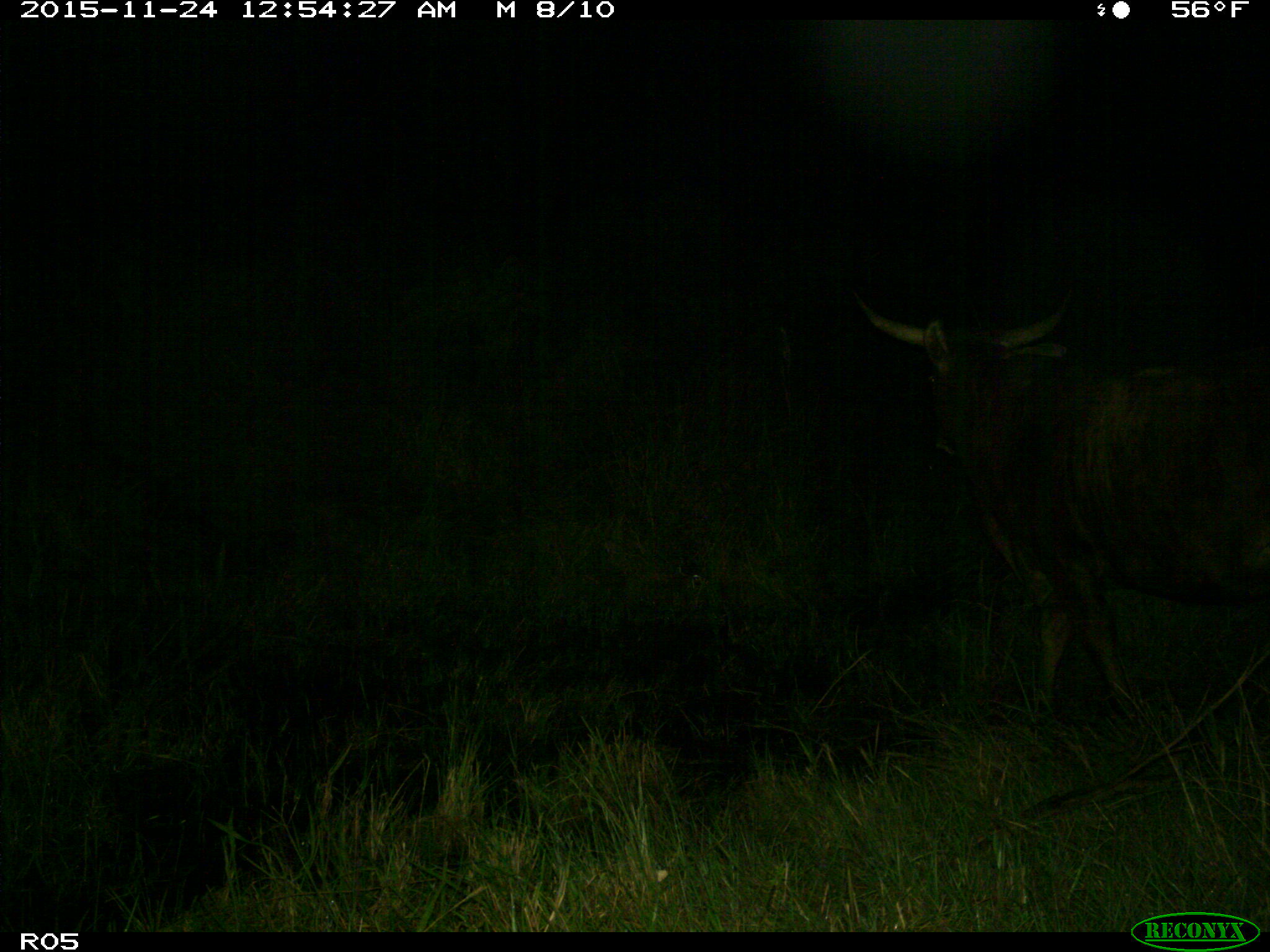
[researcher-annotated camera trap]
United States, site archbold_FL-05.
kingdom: Animalia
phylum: Chordata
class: Mammalia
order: Artiodactyla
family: Bovidae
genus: Bos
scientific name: Bos taurus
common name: domestic cow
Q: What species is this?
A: Bos taurus (domestic cow).